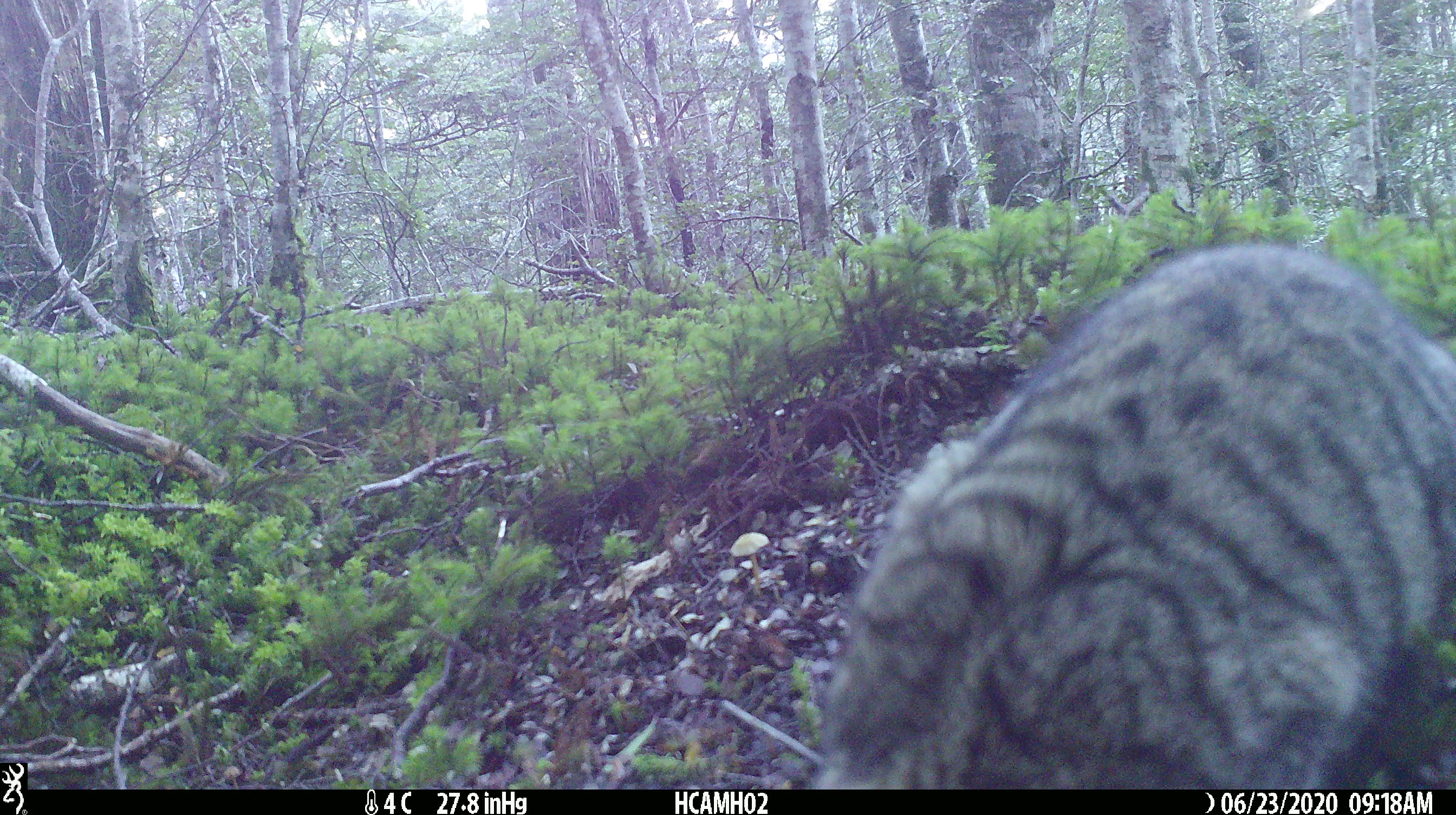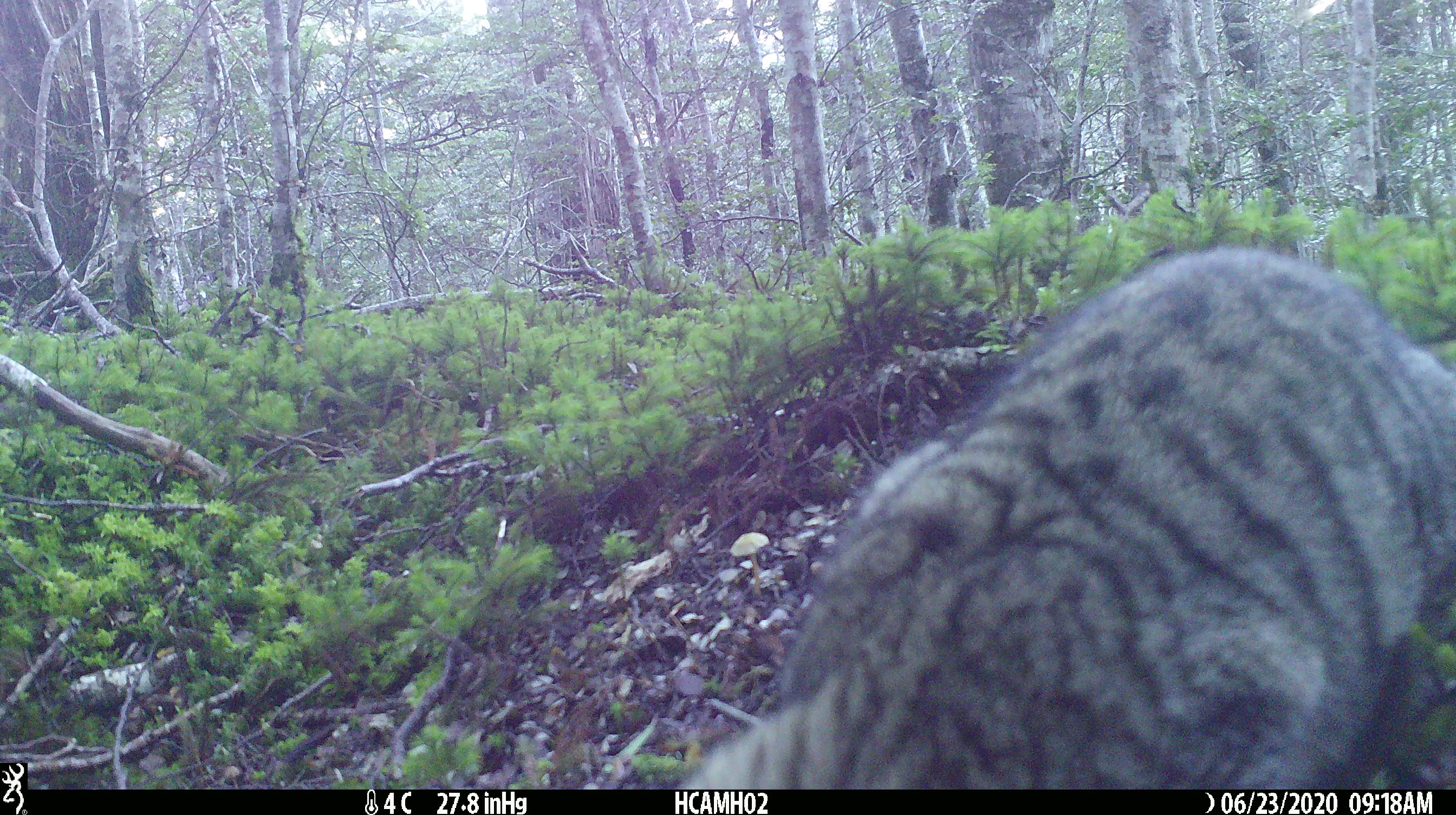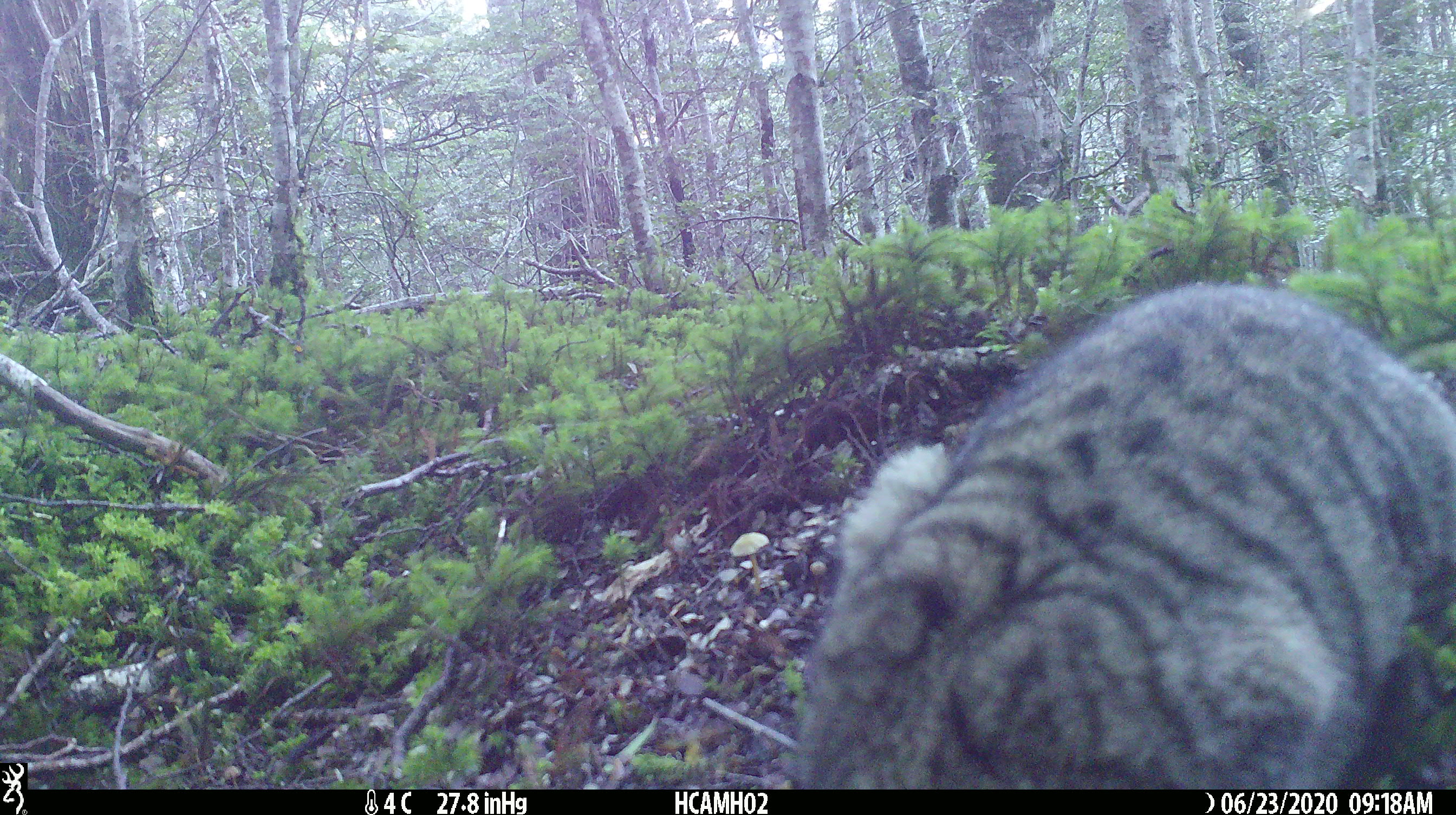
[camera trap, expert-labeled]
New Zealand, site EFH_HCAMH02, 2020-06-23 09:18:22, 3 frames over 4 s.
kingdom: Animalia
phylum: Chordata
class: Mammalia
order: Carnivora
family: Felidae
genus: Felis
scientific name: Felis catus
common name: domestic cat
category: cat